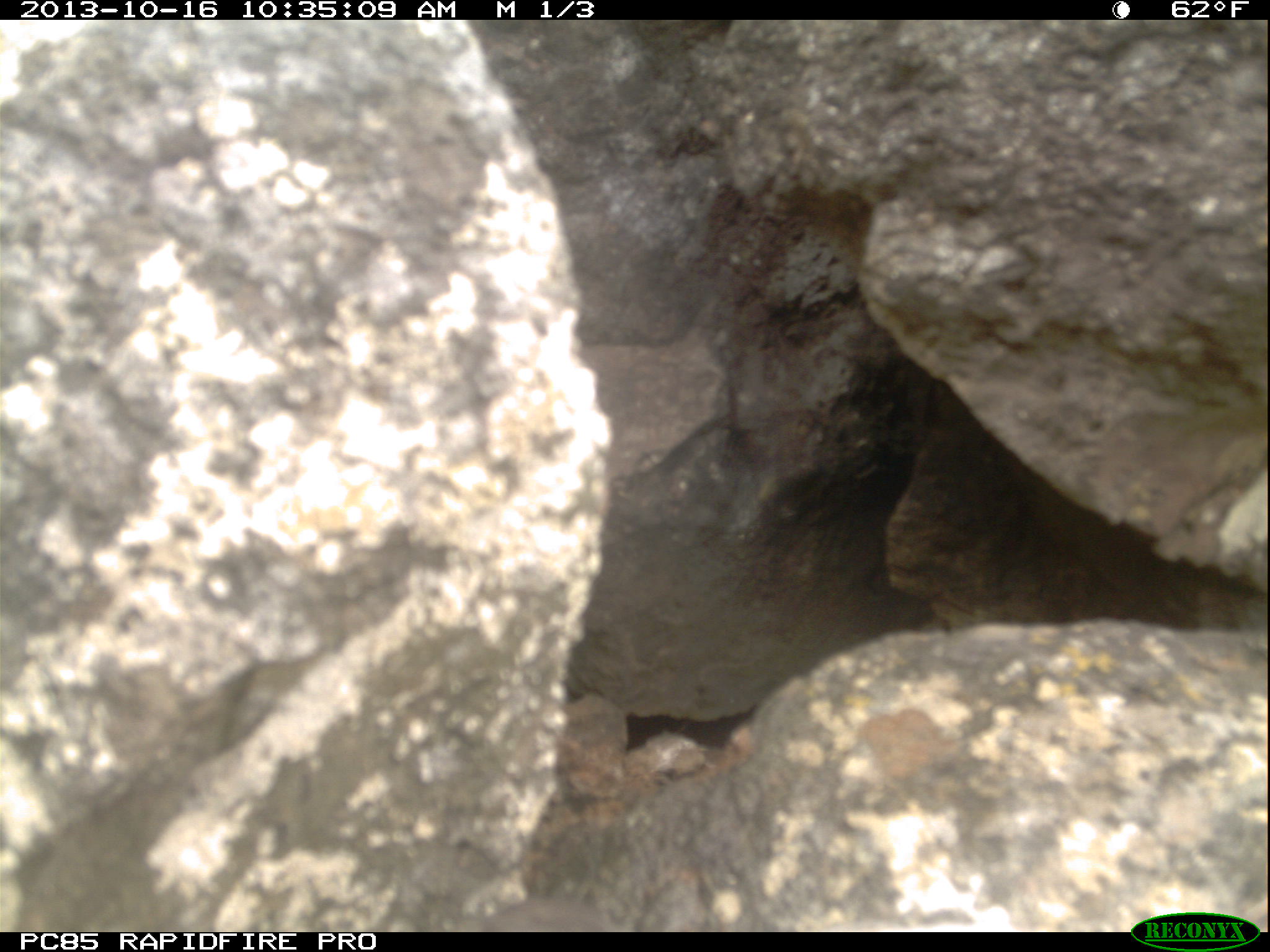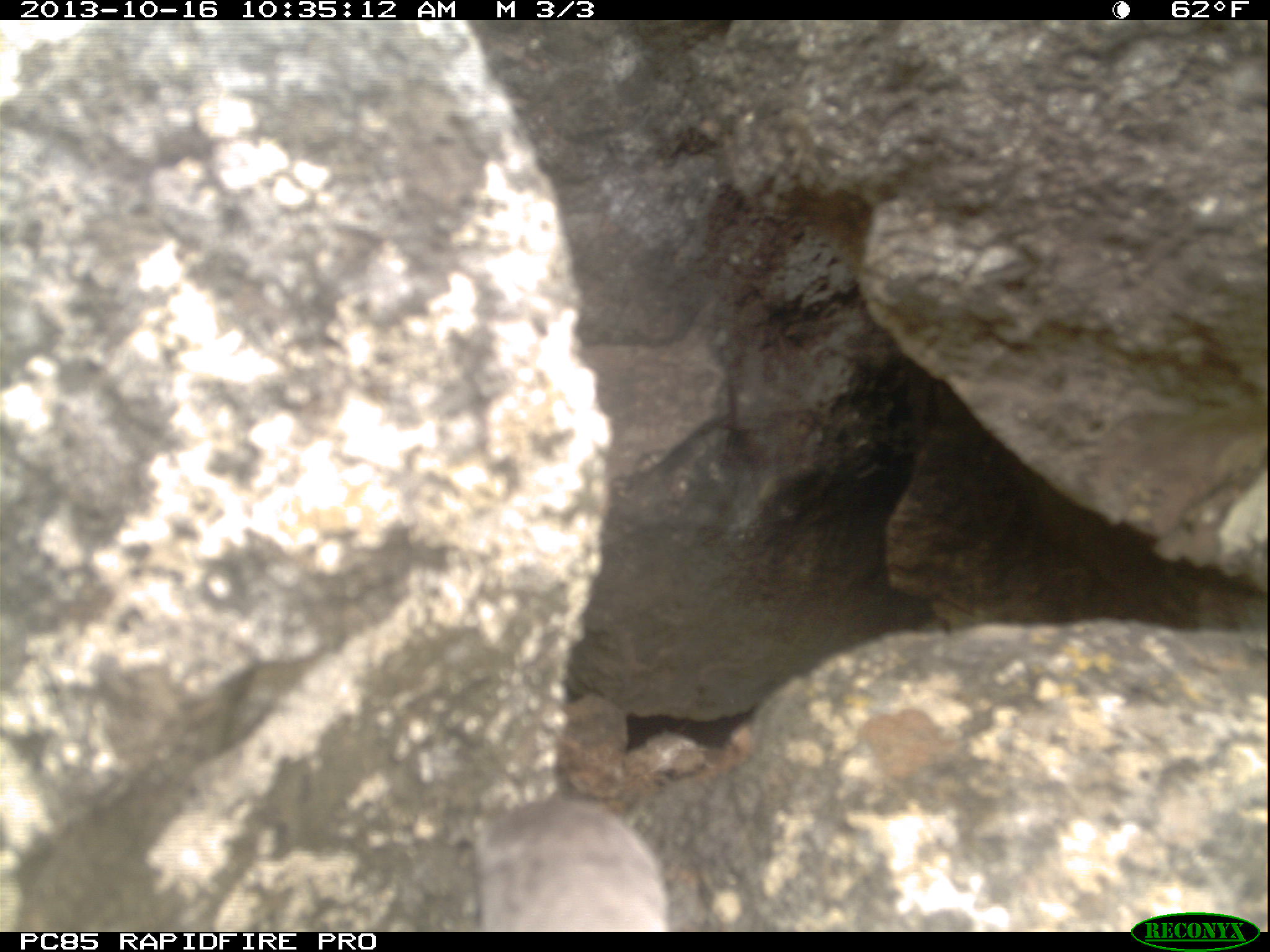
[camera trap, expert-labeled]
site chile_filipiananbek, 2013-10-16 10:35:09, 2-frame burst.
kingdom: Animalia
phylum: Chordata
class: Aves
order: Procellariiformes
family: Procellariidae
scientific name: Procellariidae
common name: petrel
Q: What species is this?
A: Petrel (Procellariidae).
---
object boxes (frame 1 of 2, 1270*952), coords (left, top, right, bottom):
petrel: (463, 894, 616, 932)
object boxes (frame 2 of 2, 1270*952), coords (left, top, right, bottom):
petrel: (469, 788, 680, 931)